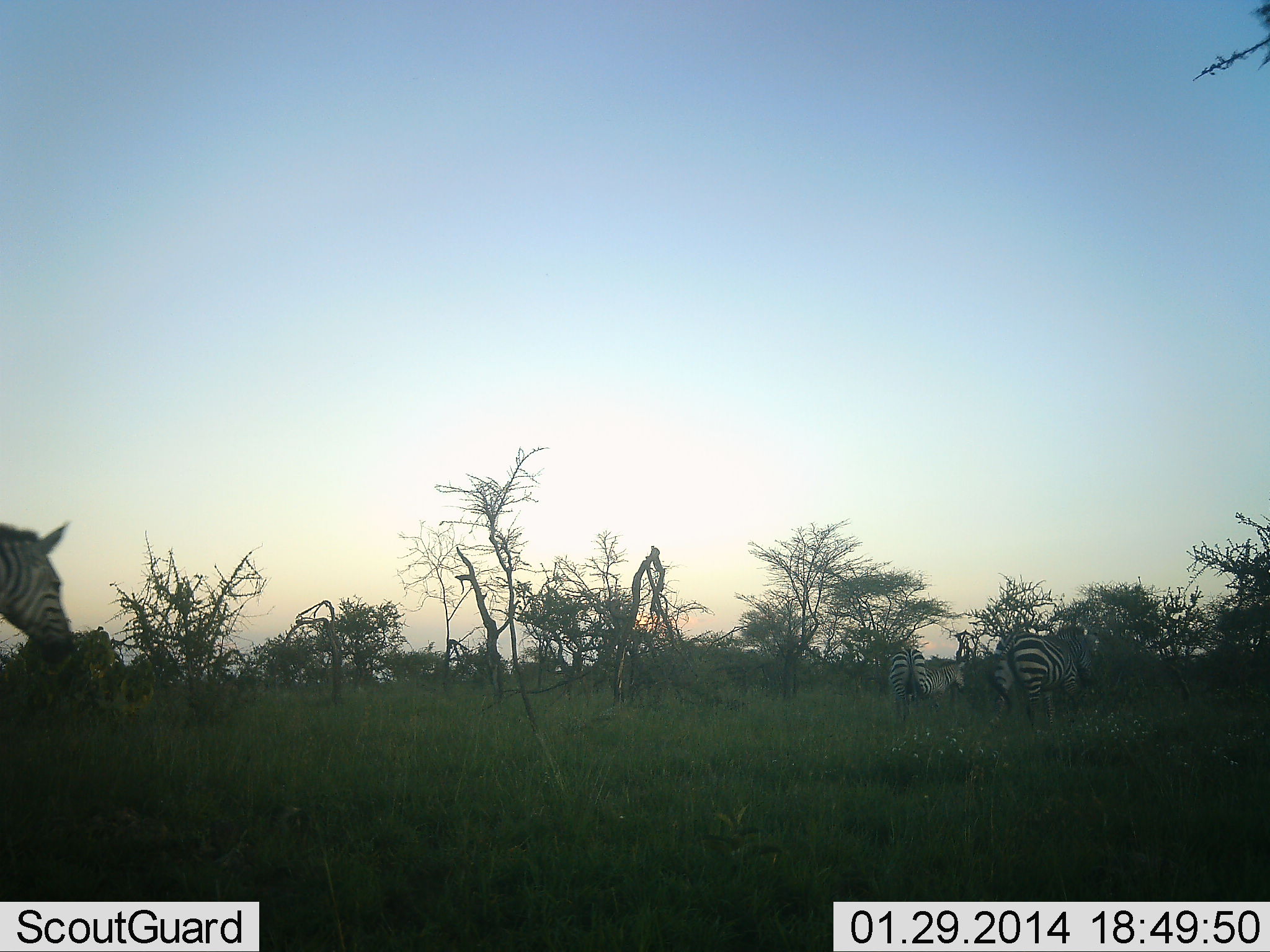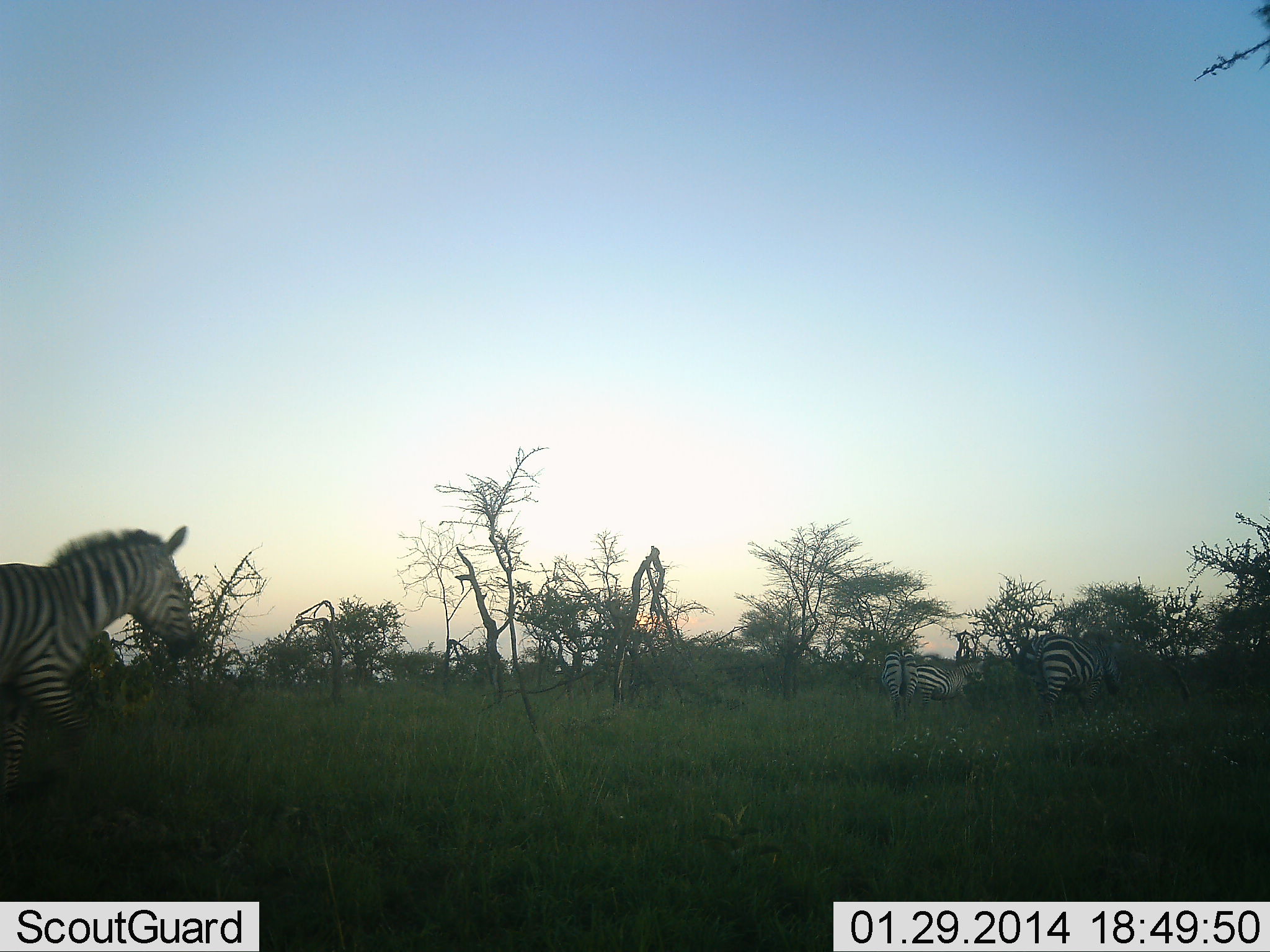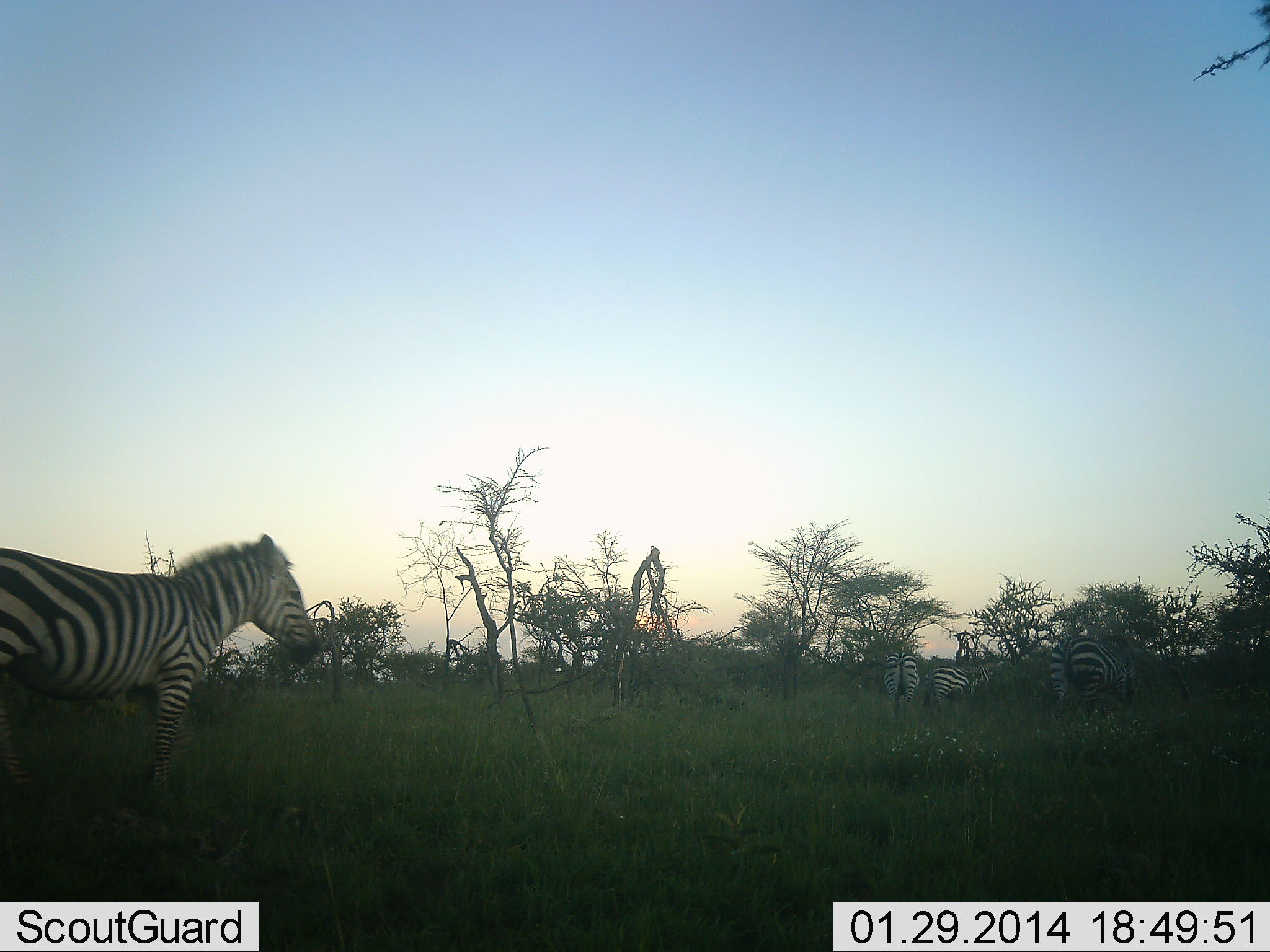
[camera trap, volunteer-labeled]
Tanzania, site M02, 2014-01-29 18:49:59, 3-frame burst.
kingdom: Animalia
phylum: Chordata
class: Mammalia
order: Perissodactyla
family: Equidae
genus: Equus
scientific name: Equus quagga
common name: plains zebra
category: zebra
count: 4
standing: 20%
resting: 0%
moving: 90%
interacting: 0%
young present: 0%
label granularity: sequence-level